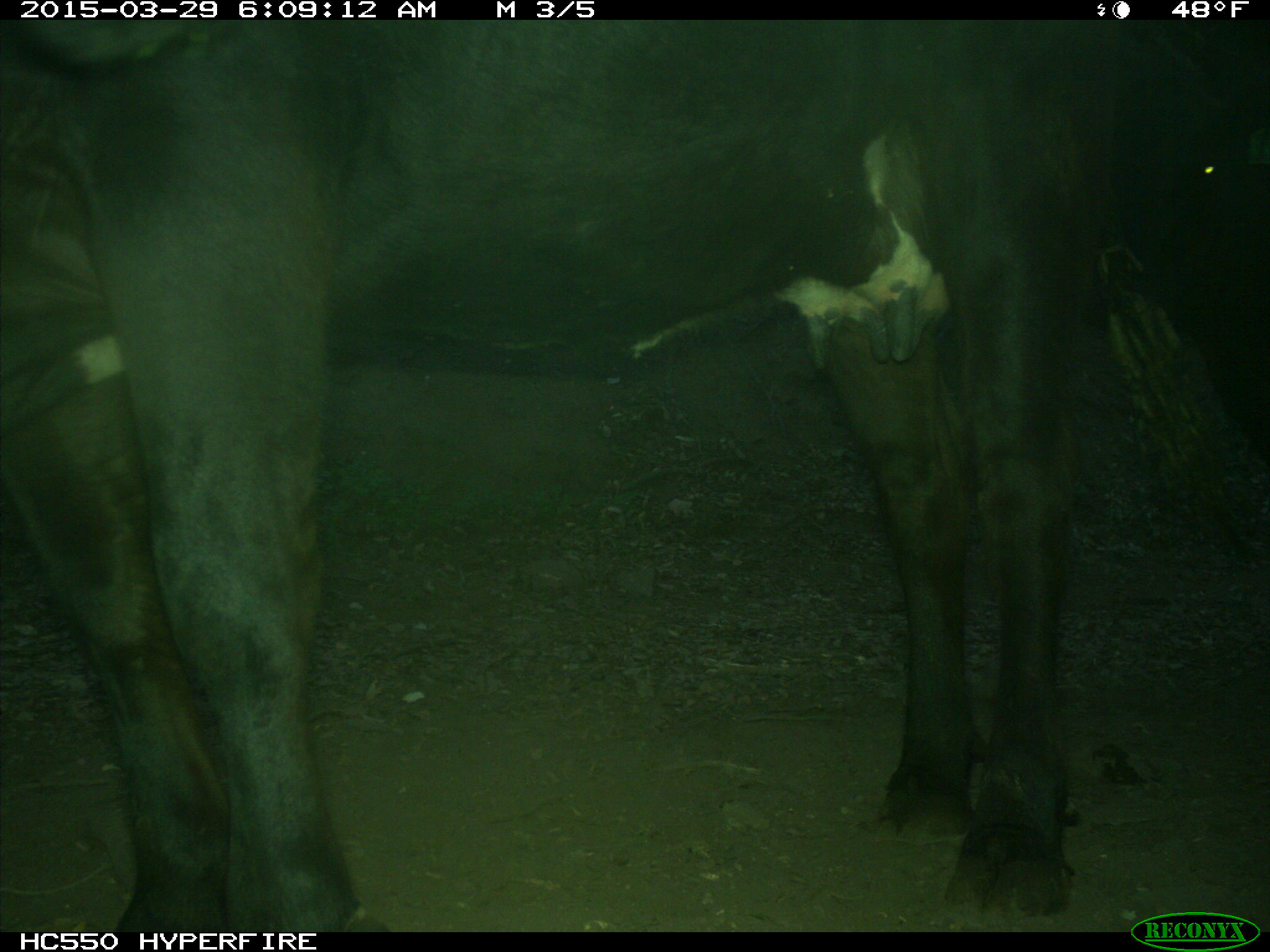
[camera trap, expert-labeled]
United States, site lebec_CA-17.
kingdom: Animalia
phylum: Chordata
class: Mammalia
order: Artiodactyla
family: Bovidae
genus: Bos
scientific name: Bos taurus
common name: domestic cow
Bos taurus (domestic cow).